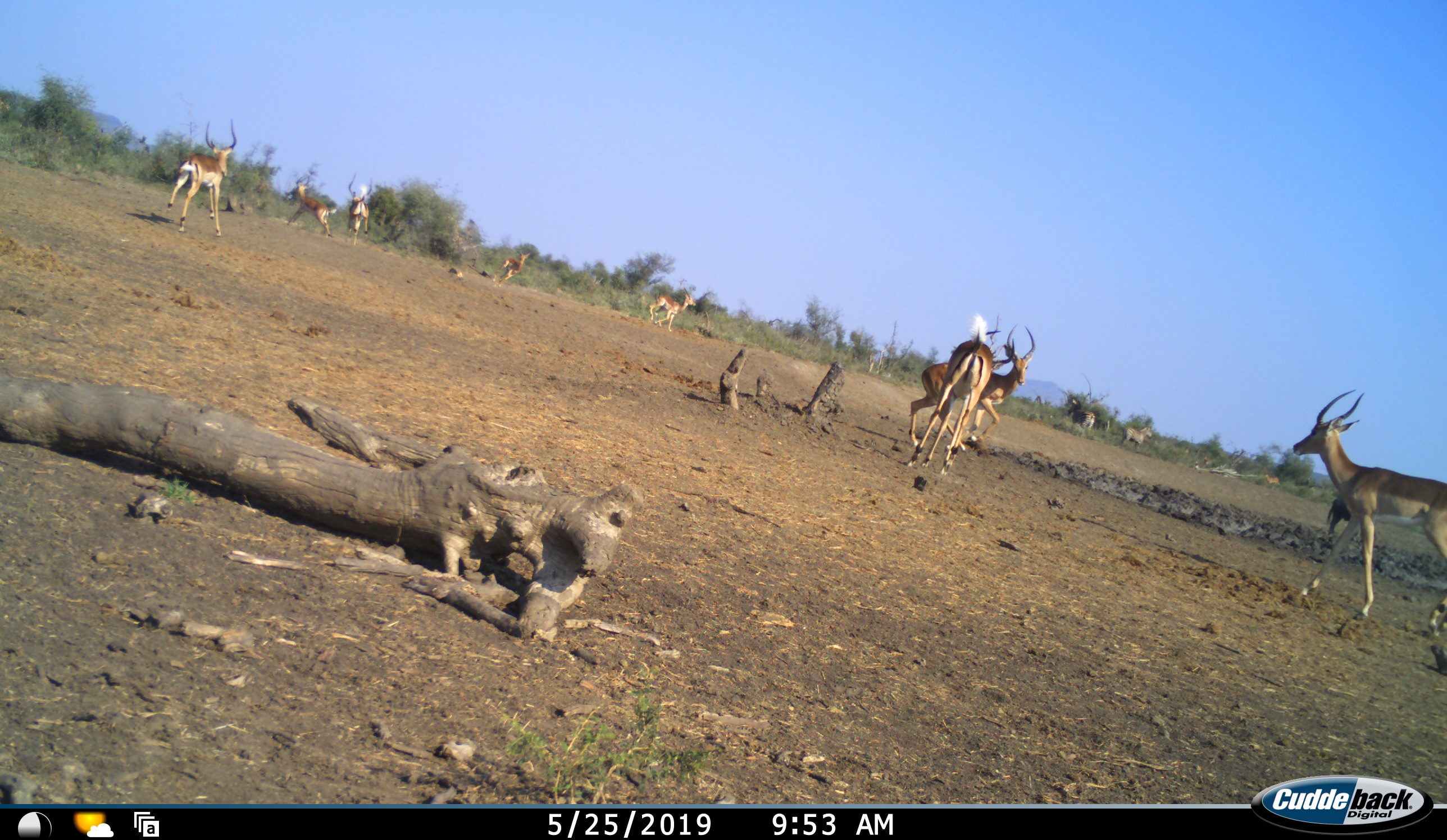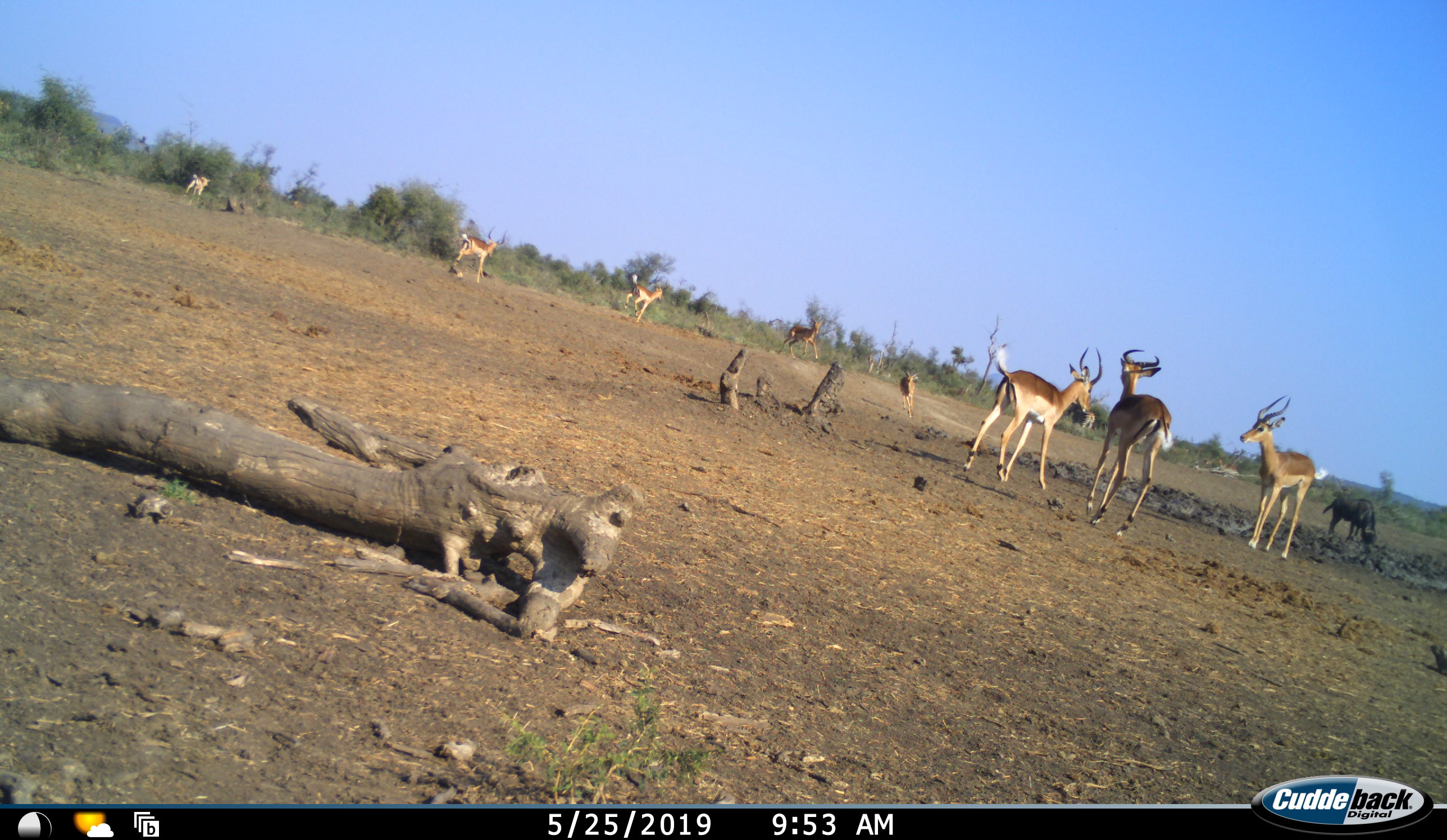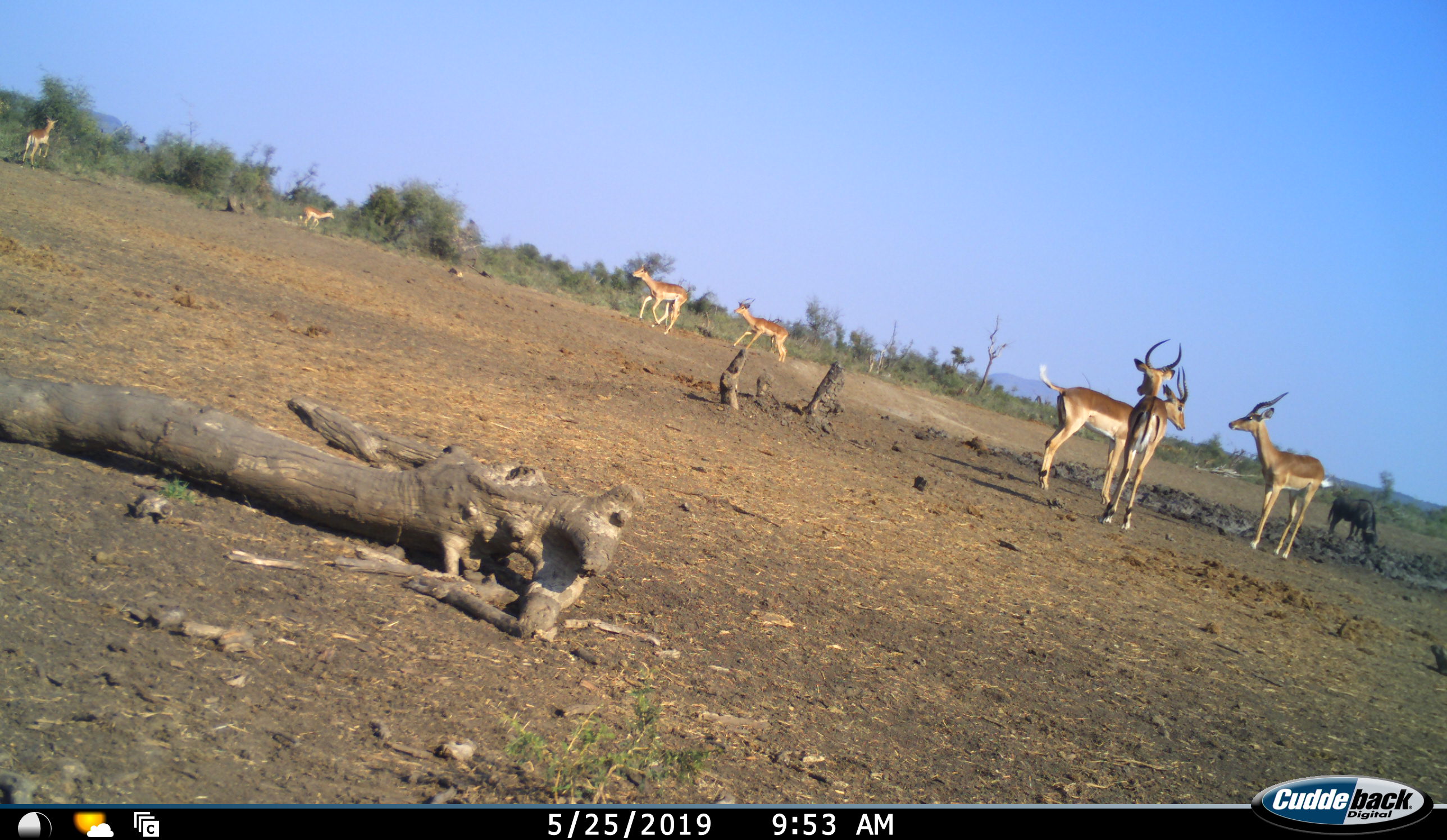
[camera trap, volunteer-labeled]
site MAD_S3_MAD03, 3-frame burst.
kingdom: Animalia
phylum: Chordata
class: Mammalia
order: Artiodactyla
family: Bovidae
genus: Aepyceros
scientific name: Aepyceros melampus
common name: impala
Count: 10.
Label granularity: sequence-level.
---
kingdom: Animalia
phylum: Chordata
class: Mammalia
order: Artiodactyla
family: Bovidae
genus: Connochaetes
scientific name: Connochaetes taurinus taurinus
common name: blue wildebeest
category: wildebeestblue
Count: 1.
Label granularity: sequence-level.